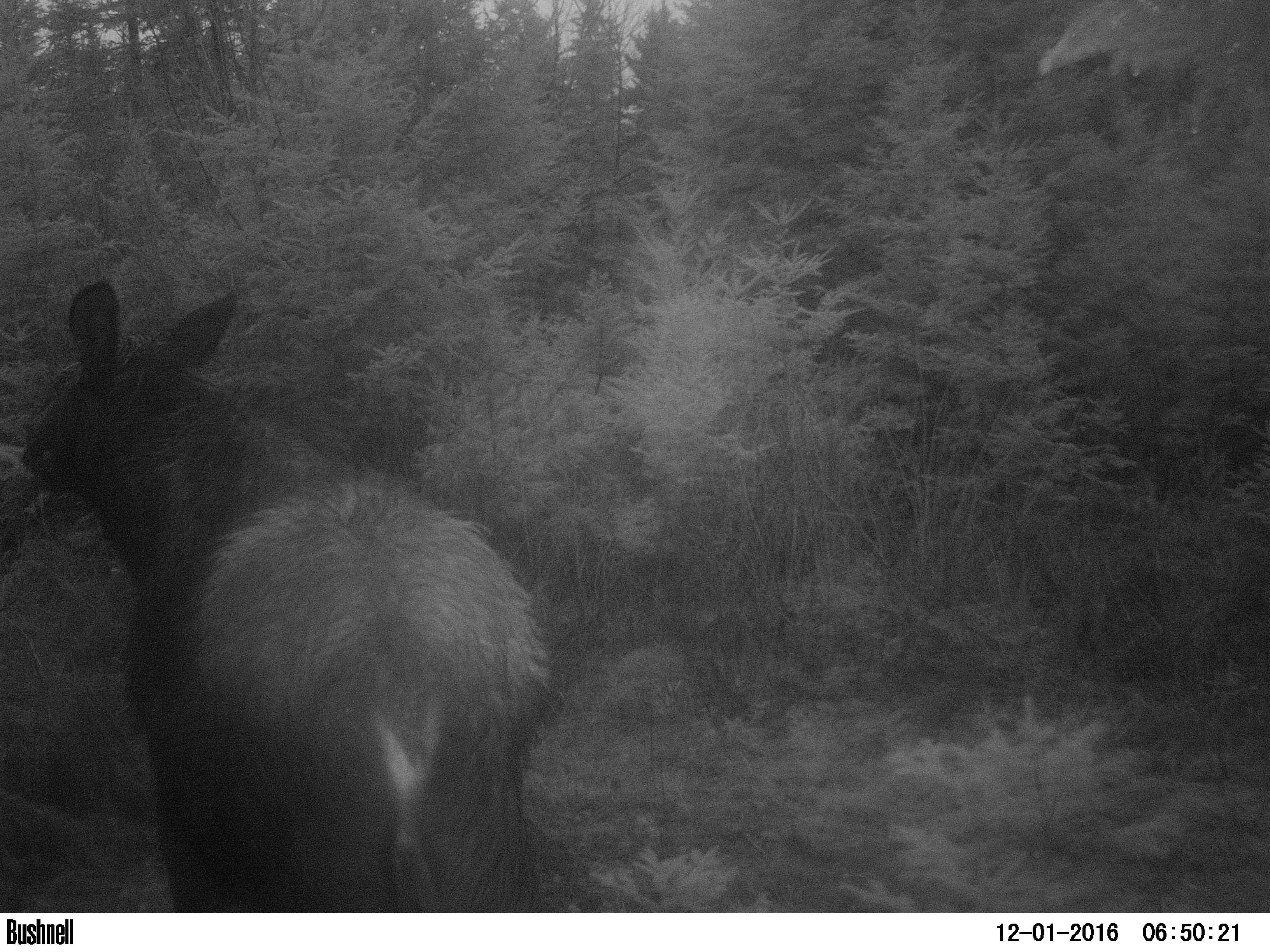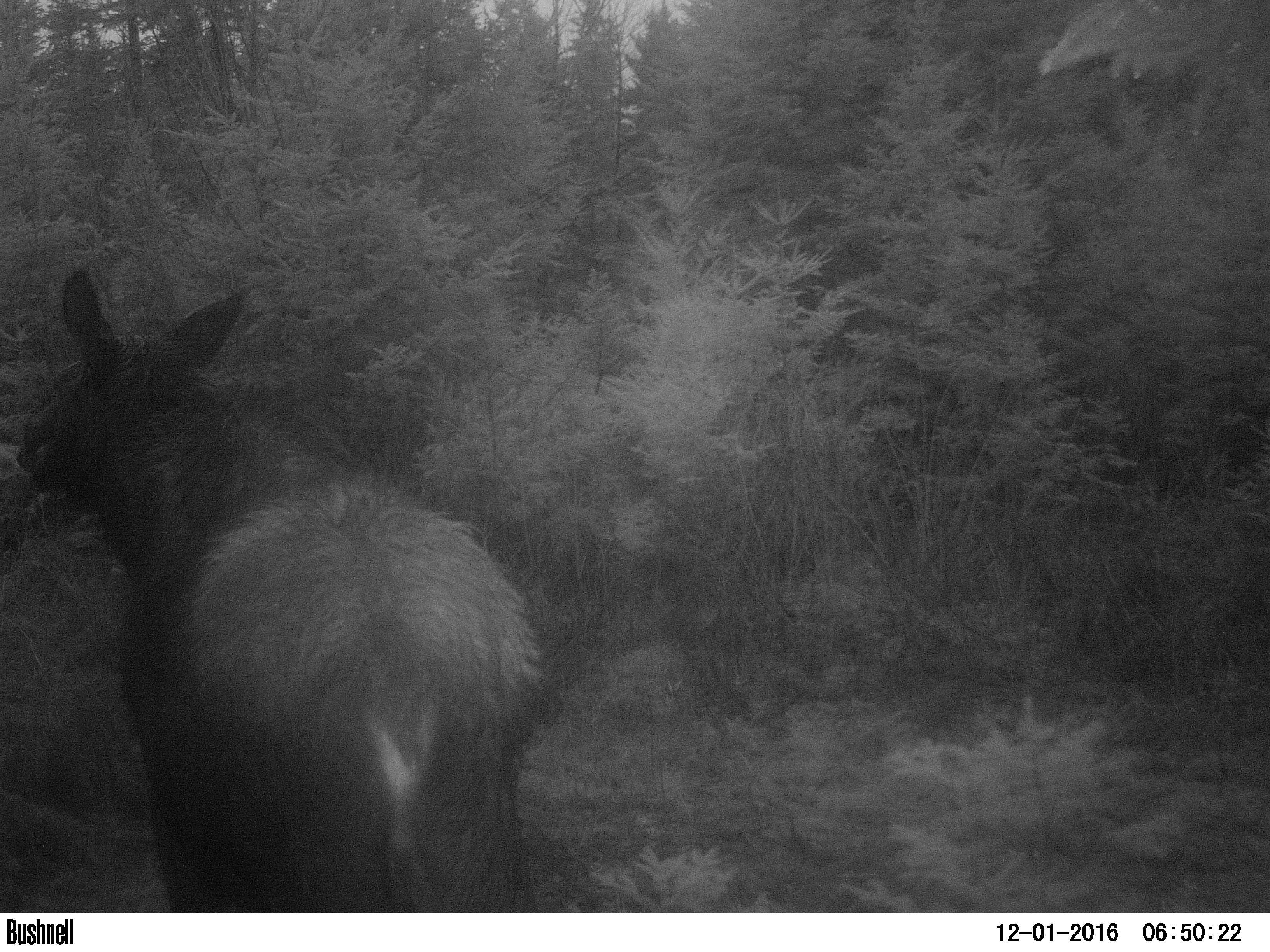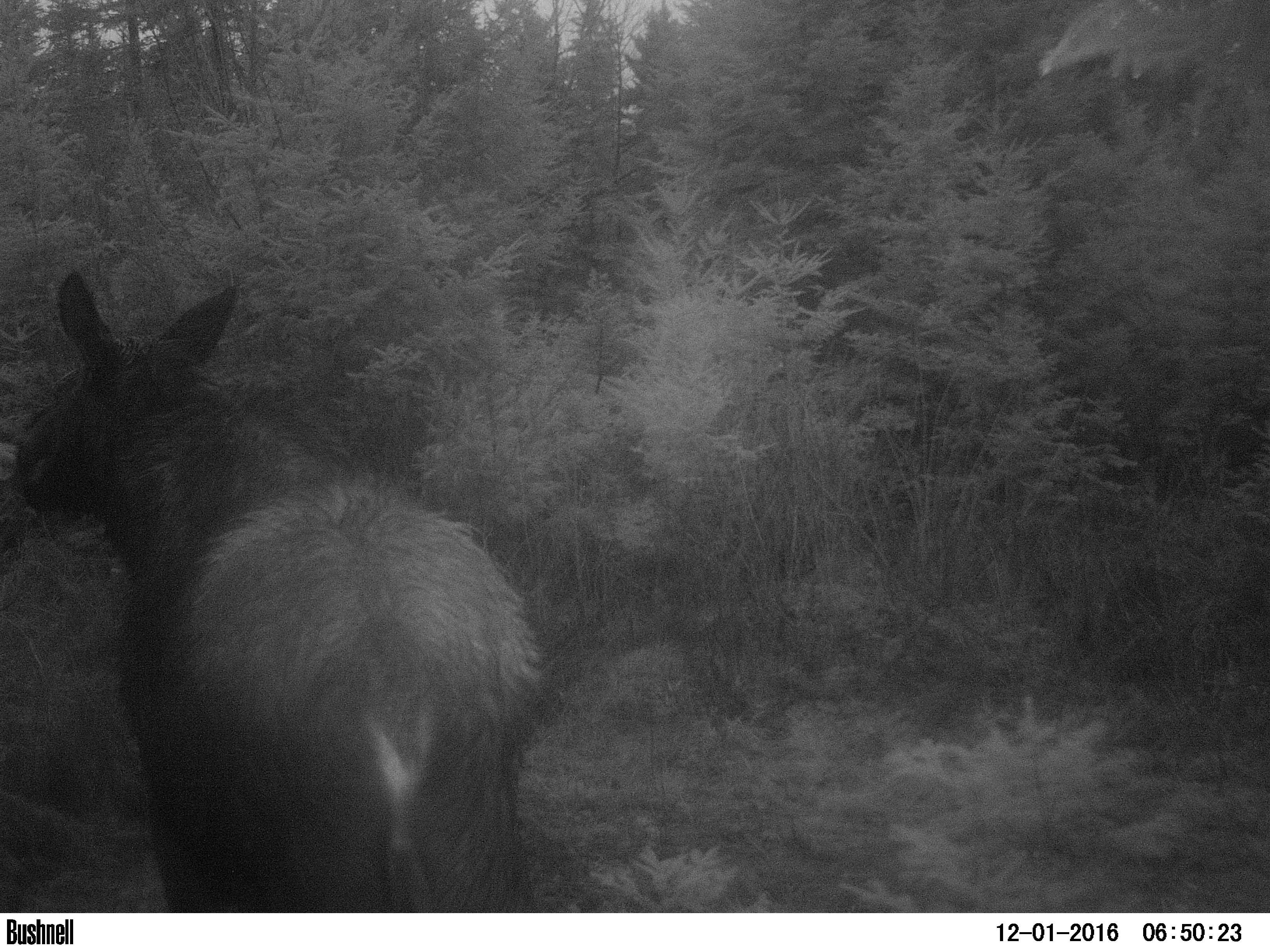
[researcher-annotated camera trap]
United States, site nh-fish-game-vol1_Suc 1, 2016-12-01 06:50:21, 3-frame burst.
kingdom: Animalia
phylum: Chordata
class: Mammalia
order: Artiodactyla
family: Cervidae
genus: Alces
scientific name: Alces alces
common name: moose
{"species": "moose (Alces alces)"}